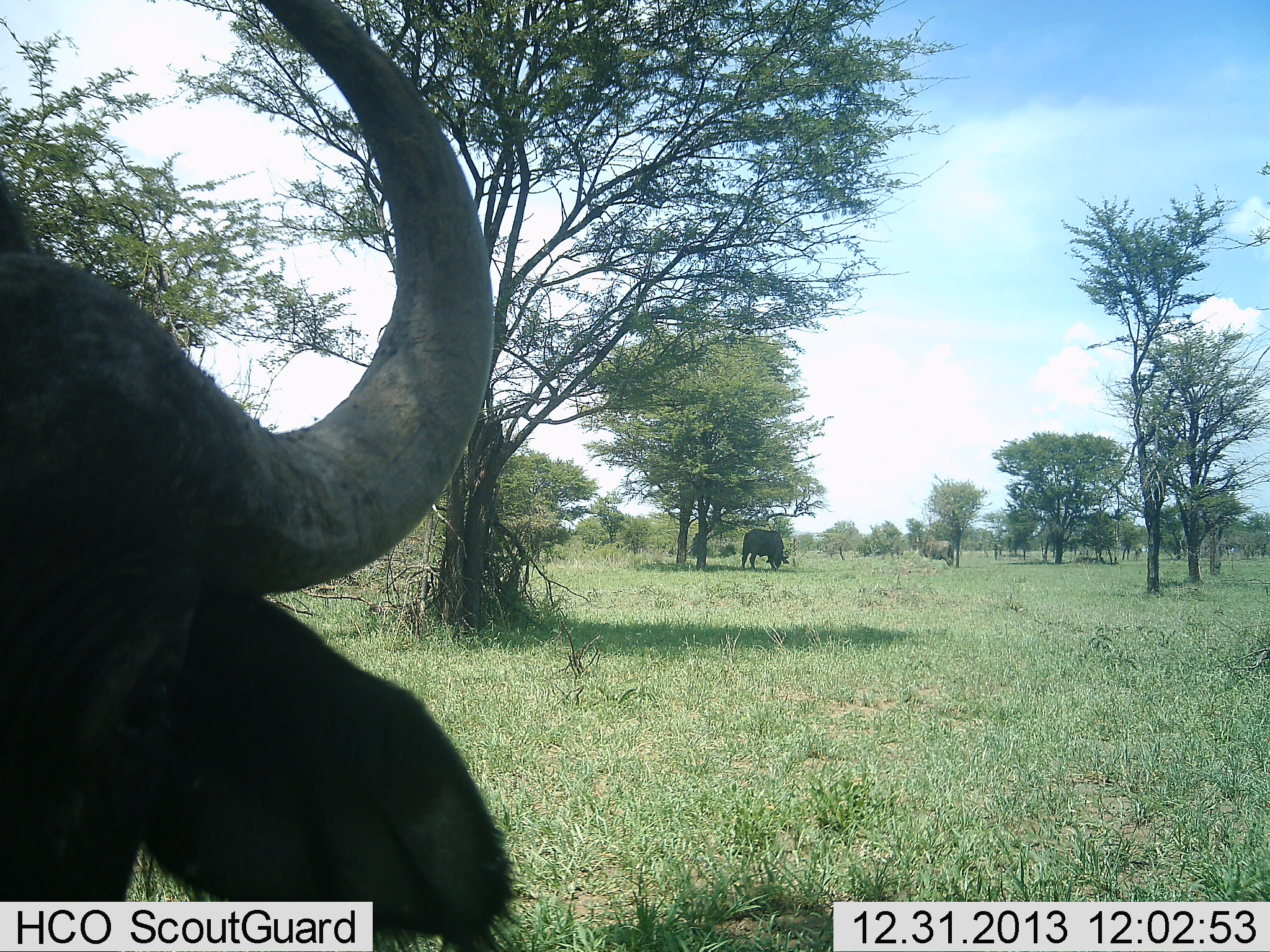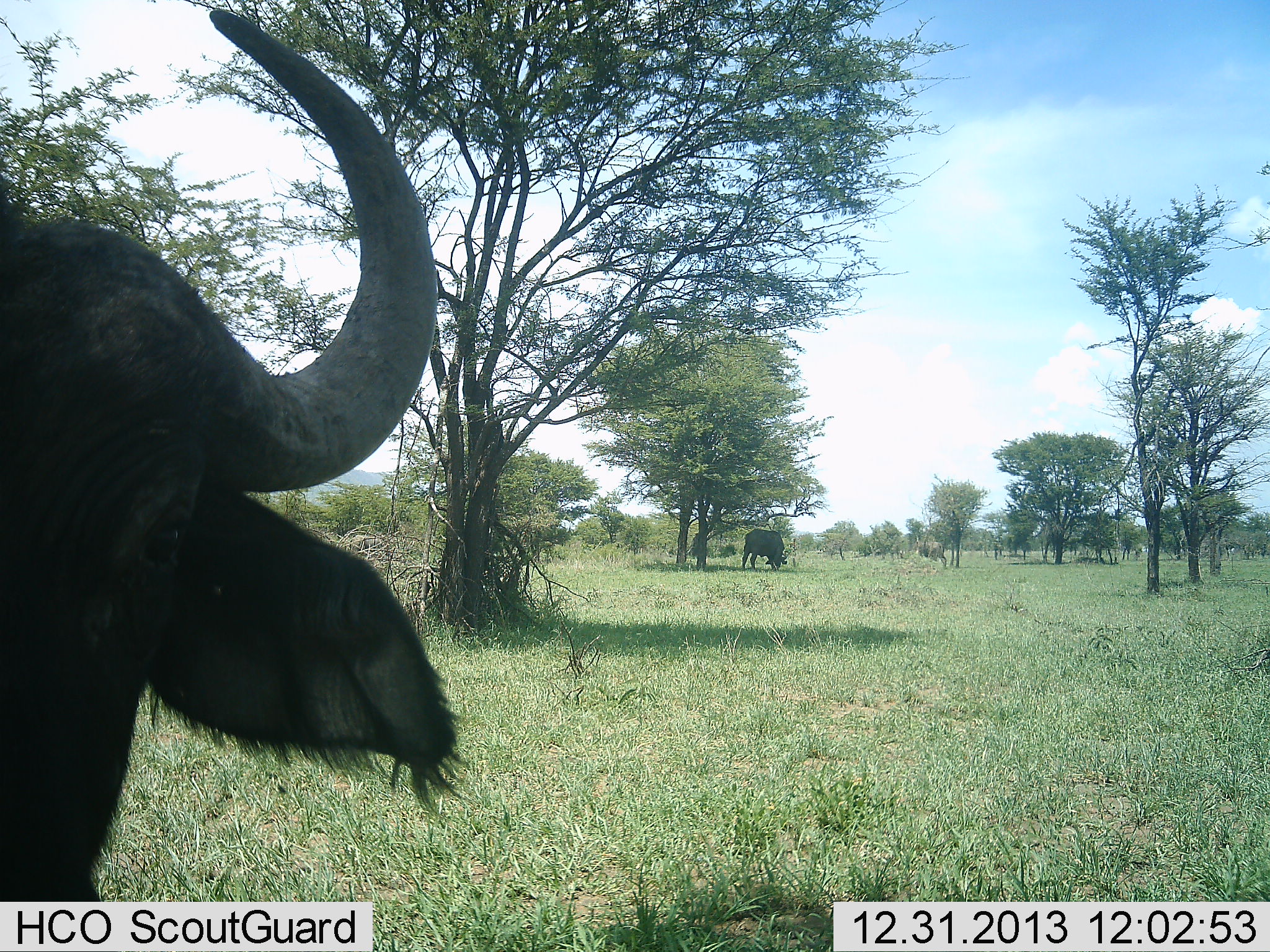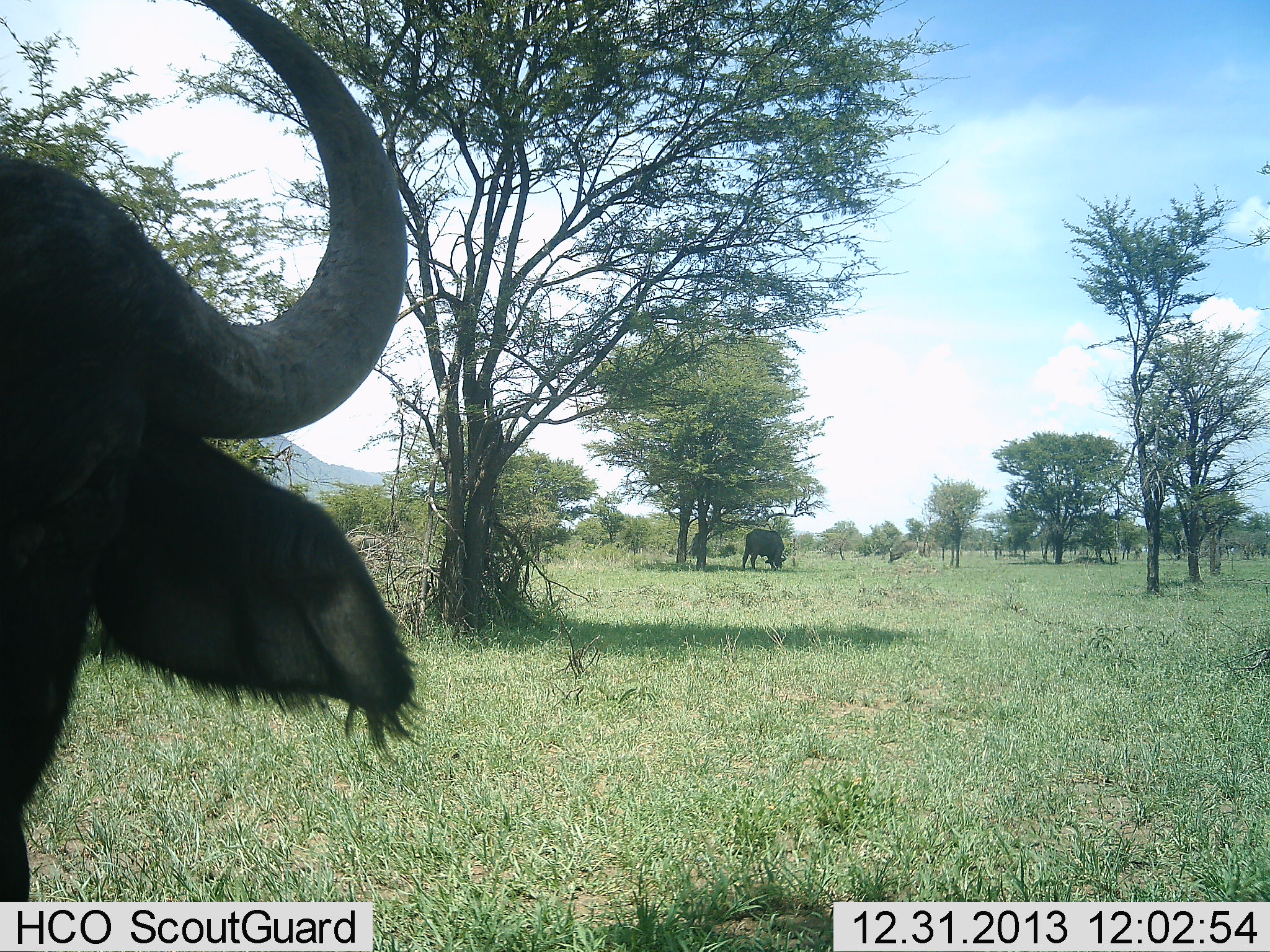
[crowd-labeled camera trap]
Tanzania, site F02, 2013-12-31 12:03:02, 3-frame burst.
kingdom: Animalia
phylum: Chordata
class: Mammalia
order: Artiodactyla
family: Bovidae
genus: Syncerus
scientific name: Syncerus caffer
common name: cape buffalo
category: buffalo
Buffalo (cape buffalo) (Syncerus caffer), count 3. Behavior (volunteer vote fractions): standing 80%, resting 0%, moving 30%, interacting 20%. Young present (vote fraction): 0%. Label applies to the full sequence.